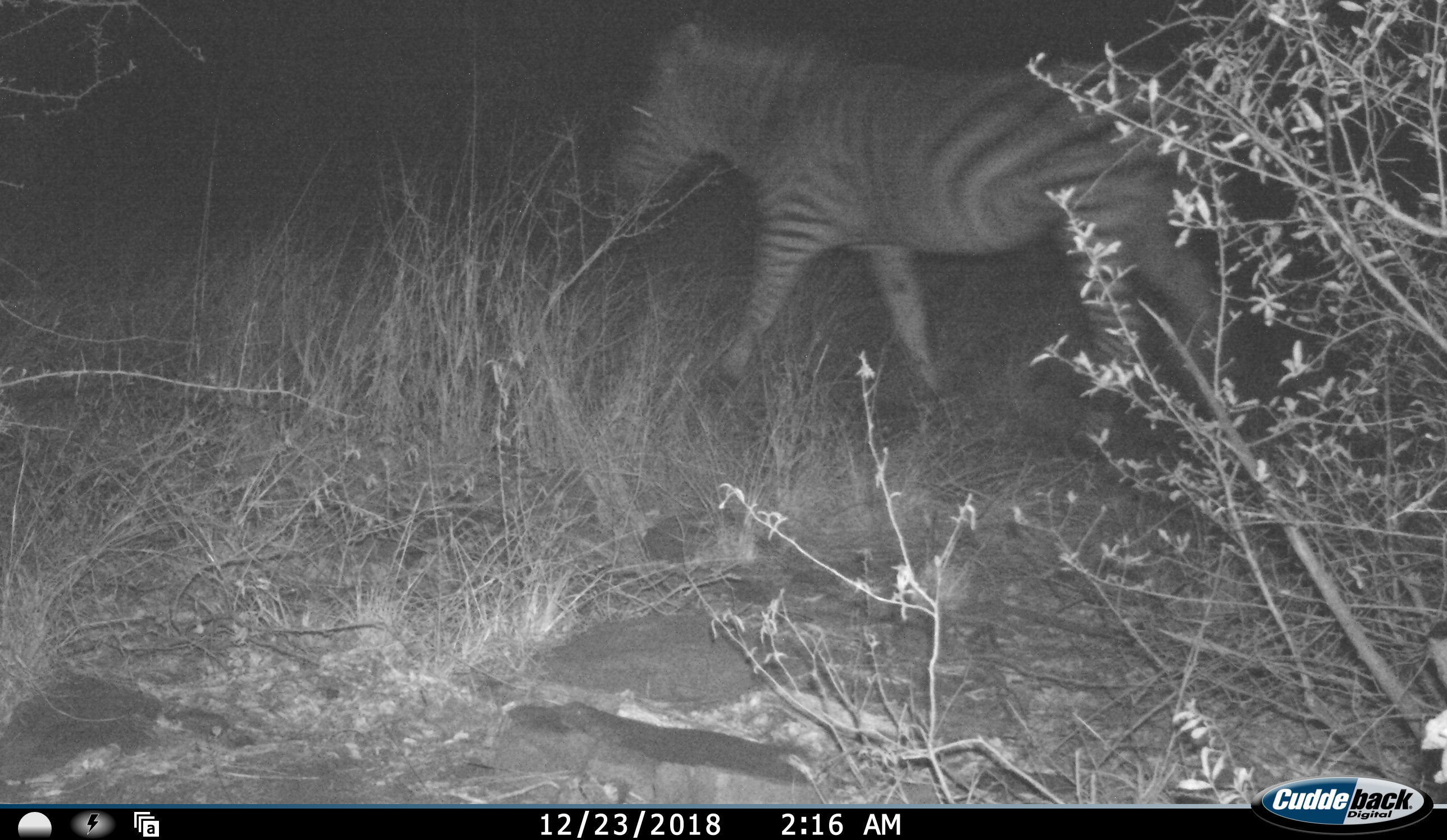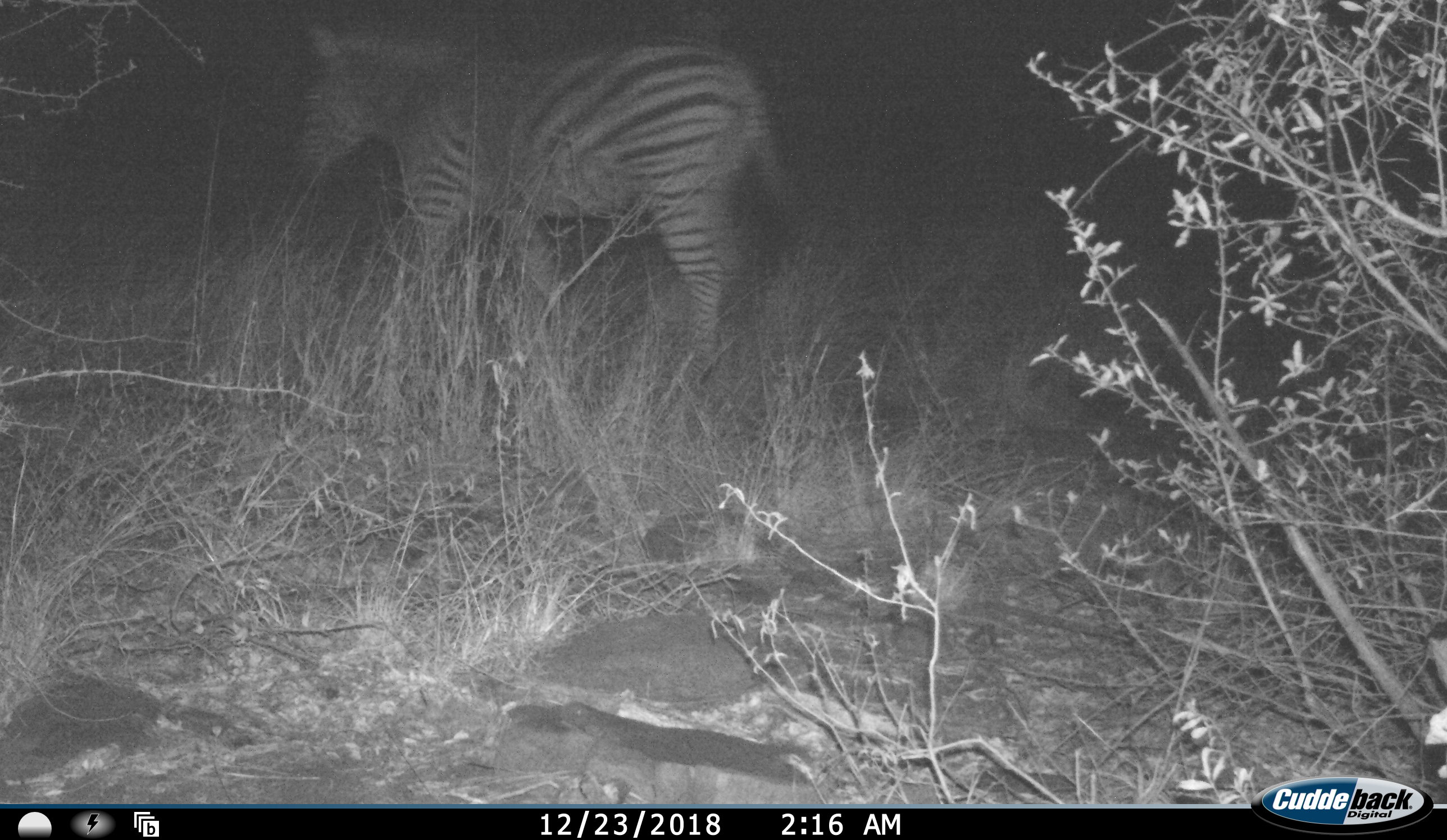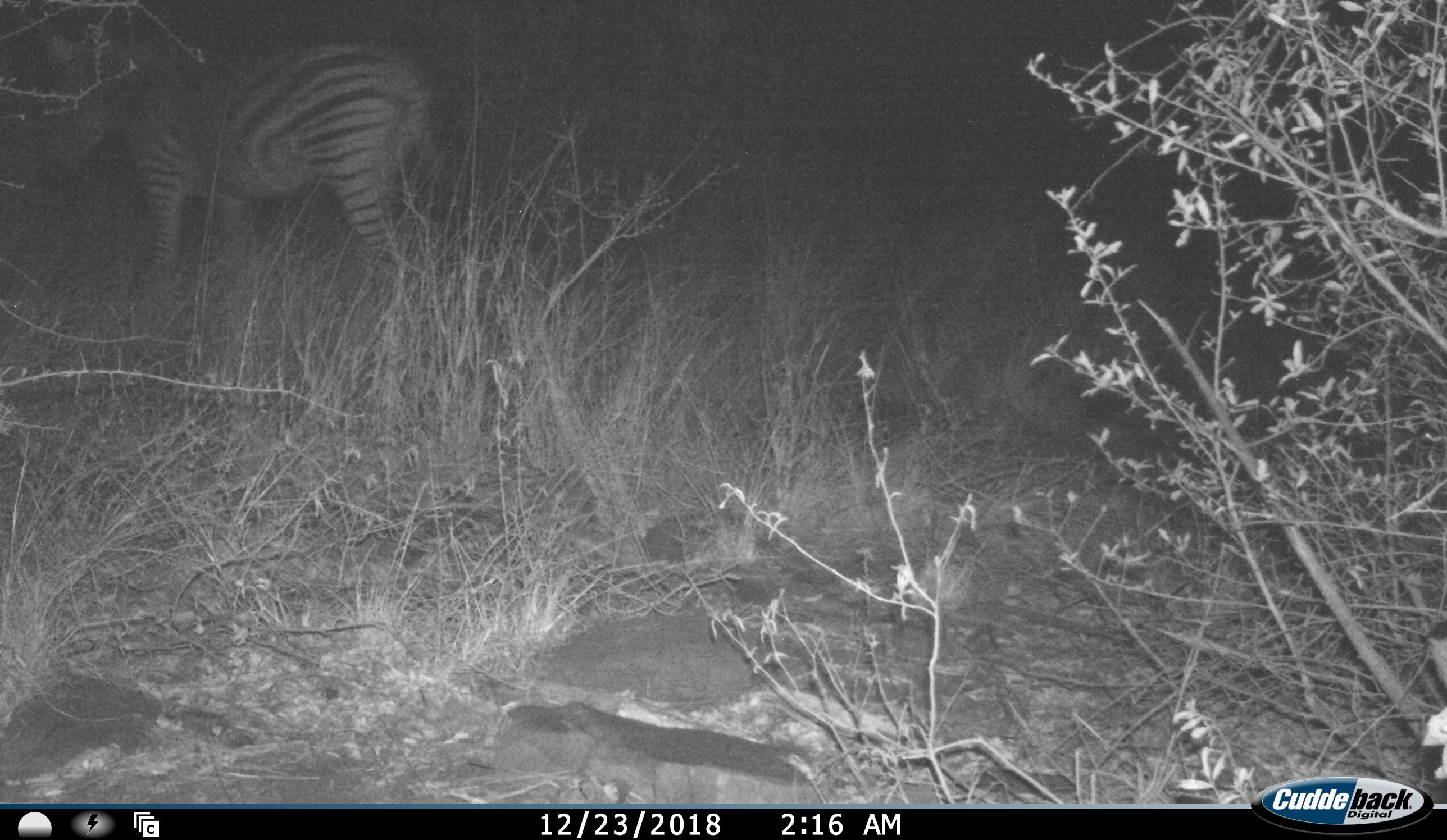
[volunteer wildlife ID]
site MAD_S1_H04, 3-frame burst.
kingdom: Animalia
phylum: Chordata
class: Mammalia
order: Perissodactyla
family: Equidae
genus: Equus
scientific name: Equus quagga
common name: plains zebra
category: zebraplains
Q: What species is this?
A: Zebraplains (plains zebra) (Equus quagga).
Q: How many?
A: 1.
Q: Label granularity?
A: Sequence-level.